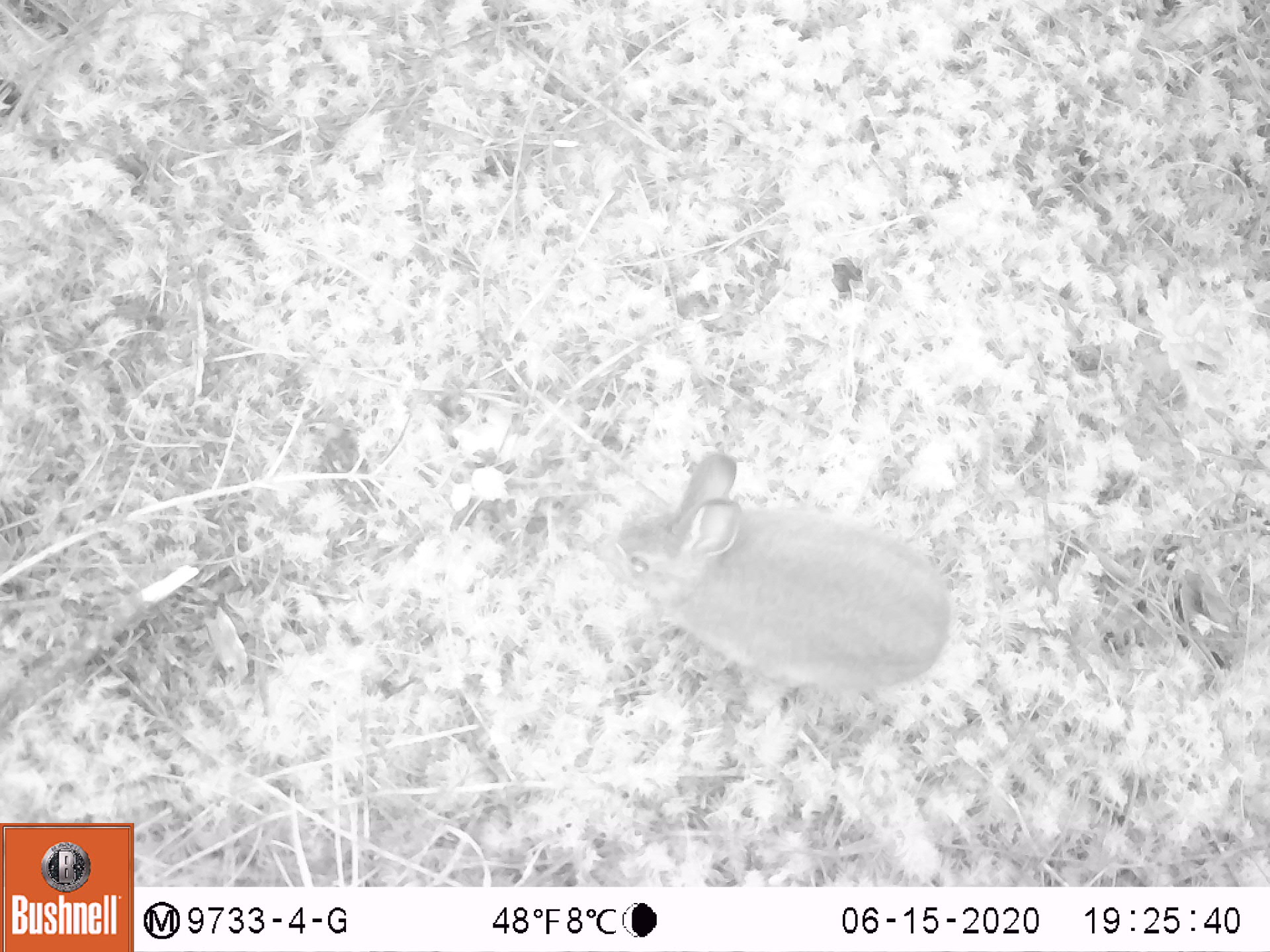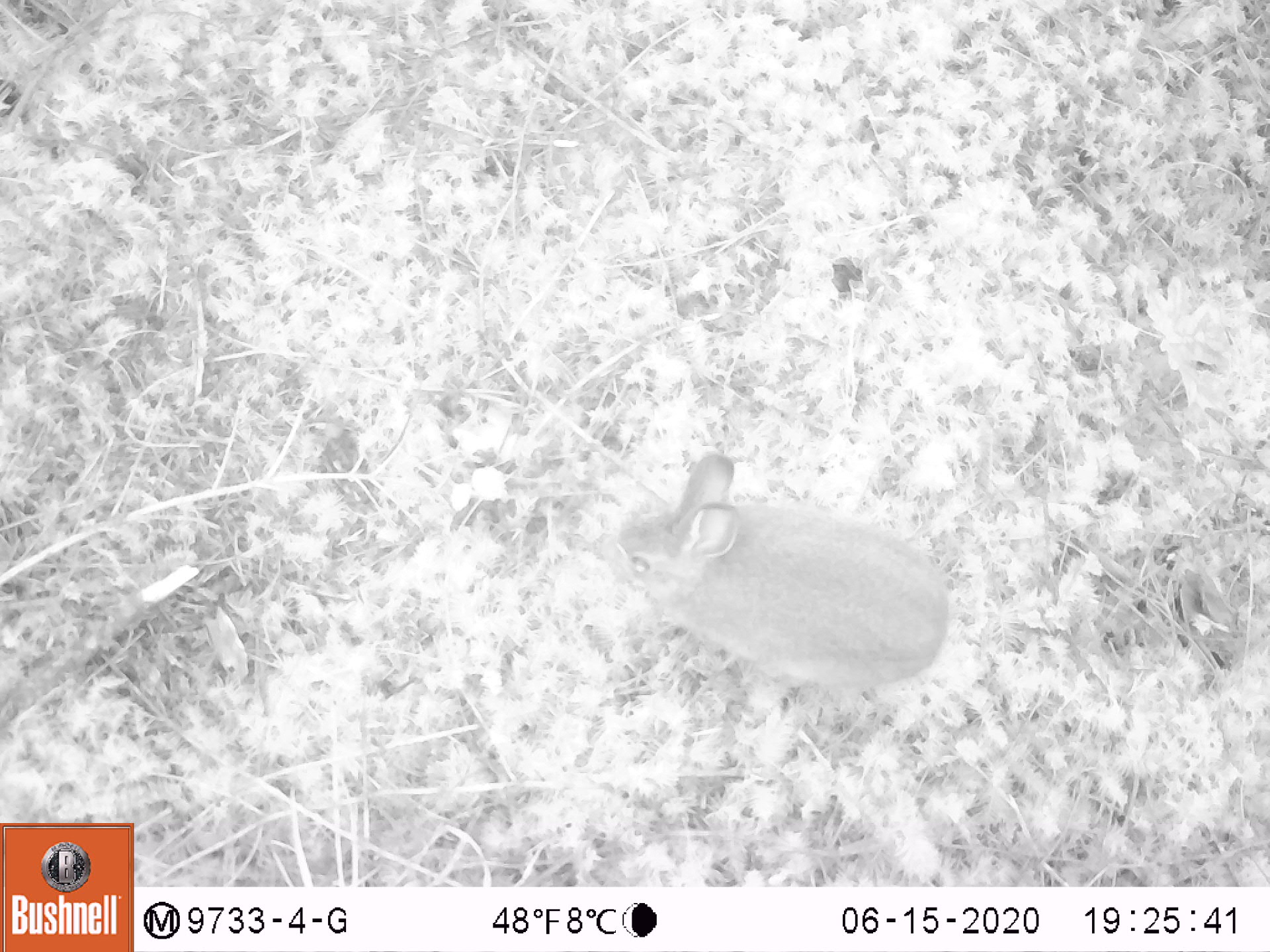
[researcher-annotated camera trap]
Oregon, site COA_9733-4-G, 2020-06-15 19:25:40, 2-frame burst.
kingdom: Animalia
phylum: Chordata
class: Mammalia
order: Lagomorpha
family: Leporidae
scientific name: Leporidae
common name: hares and rabbits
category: leporidae family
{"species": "leporidae family (hares and rabbits) (Leporidae)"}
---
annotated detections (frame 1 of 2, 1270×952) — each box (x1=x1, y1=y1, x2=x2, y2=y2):
leporidae family: (x1=596, y1=453, x2=951, y2=727)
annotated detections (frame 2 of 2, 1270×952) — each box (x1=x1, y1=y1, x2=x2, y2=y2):
leporidae family: (x1=601, y1=449, x2=950, y2=711)